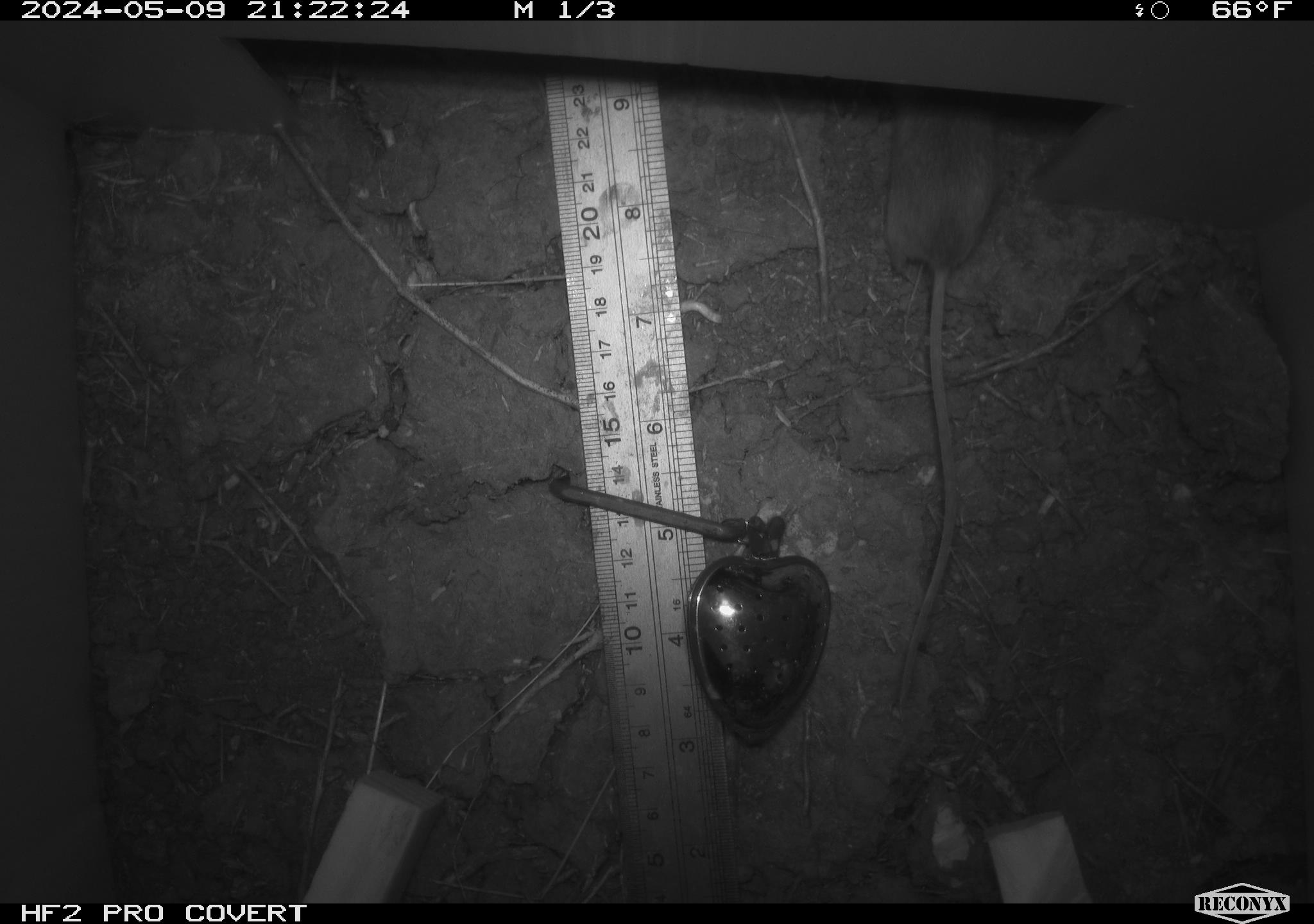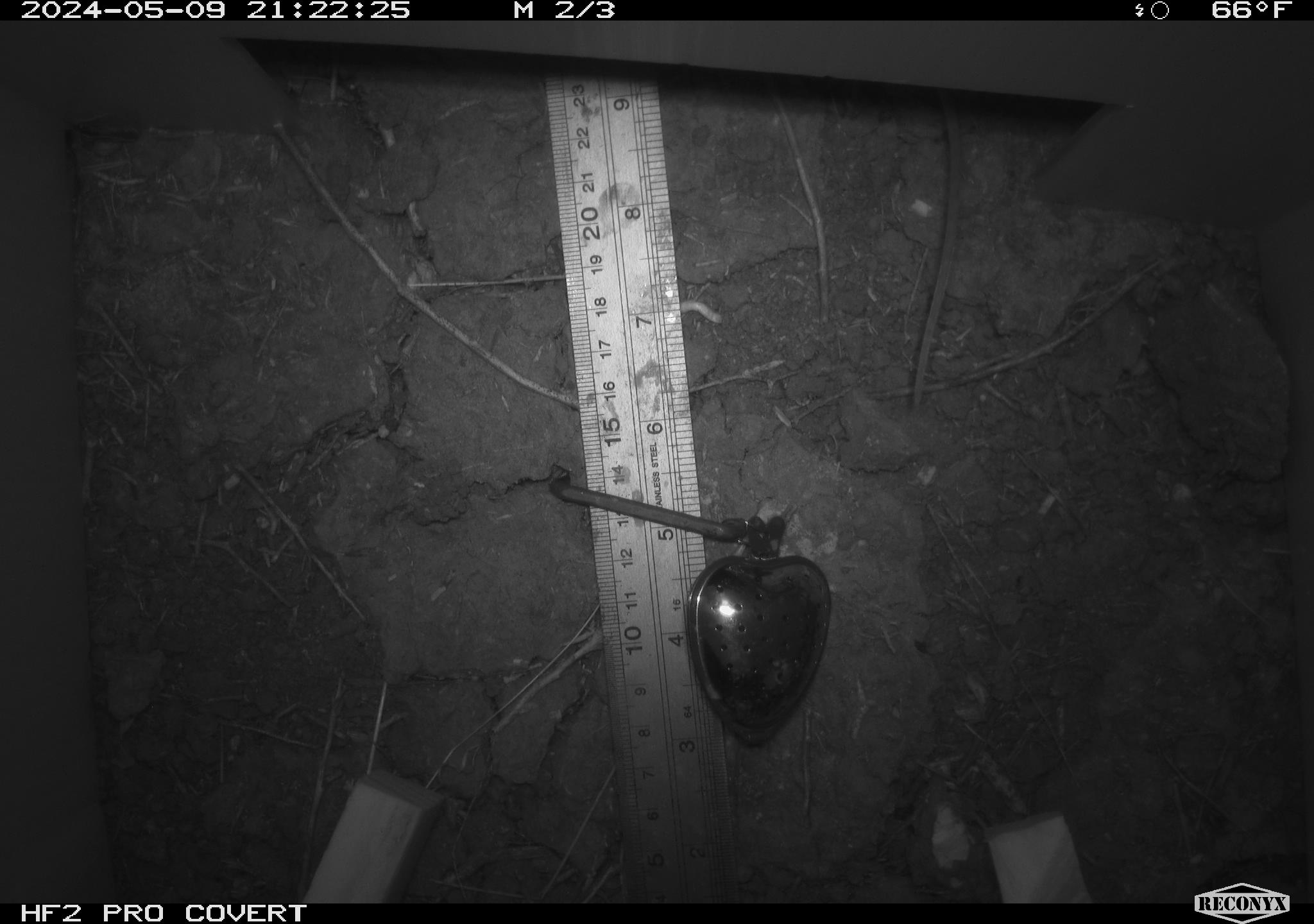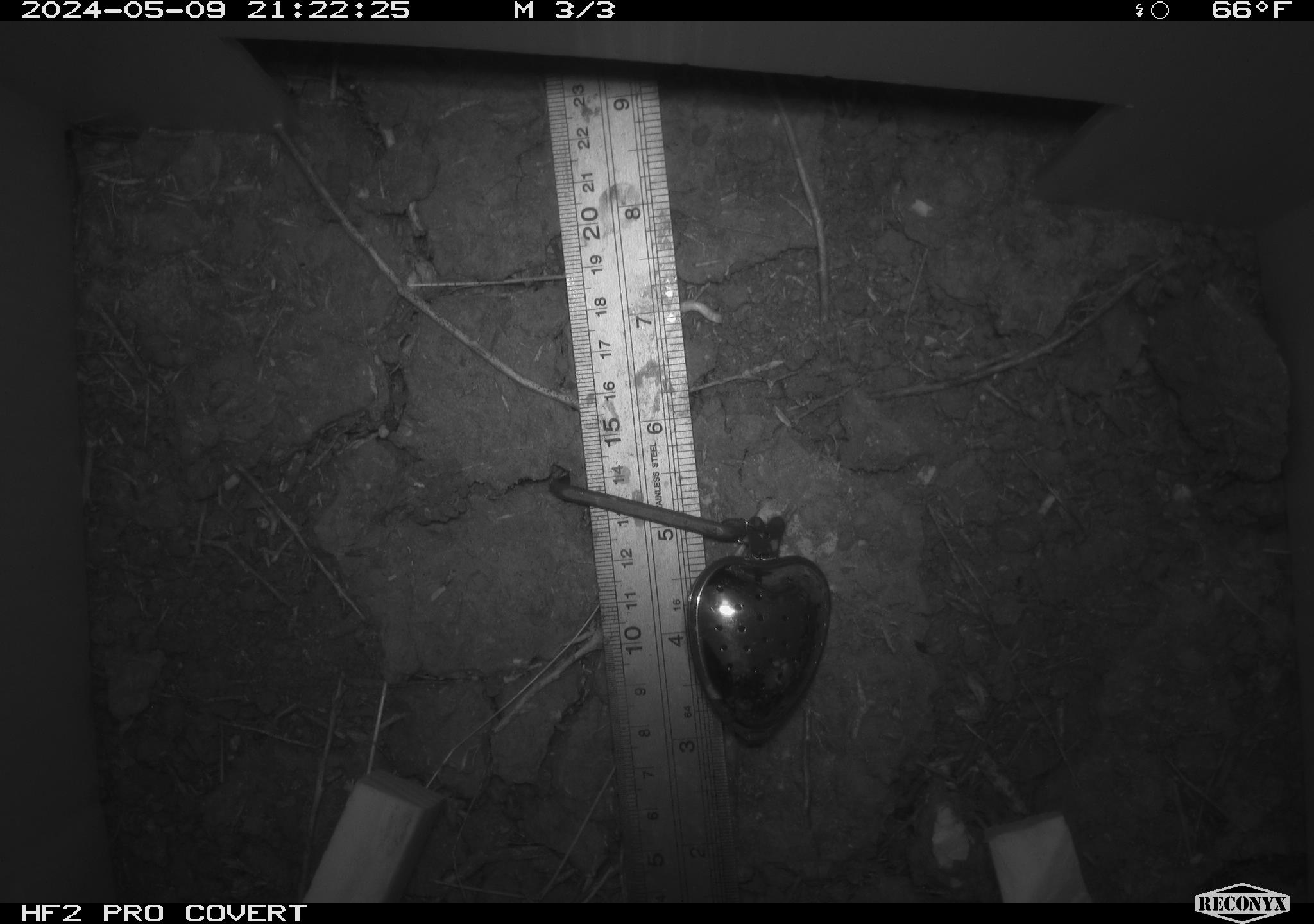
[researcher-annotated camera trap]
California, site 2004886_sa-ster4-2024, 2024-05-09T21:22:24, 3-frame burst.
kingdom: Animalia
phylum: Chordata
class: Mammalia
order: Rodentia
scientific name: Rodentia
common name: mouse species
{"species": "mouse species (Rodentia)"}